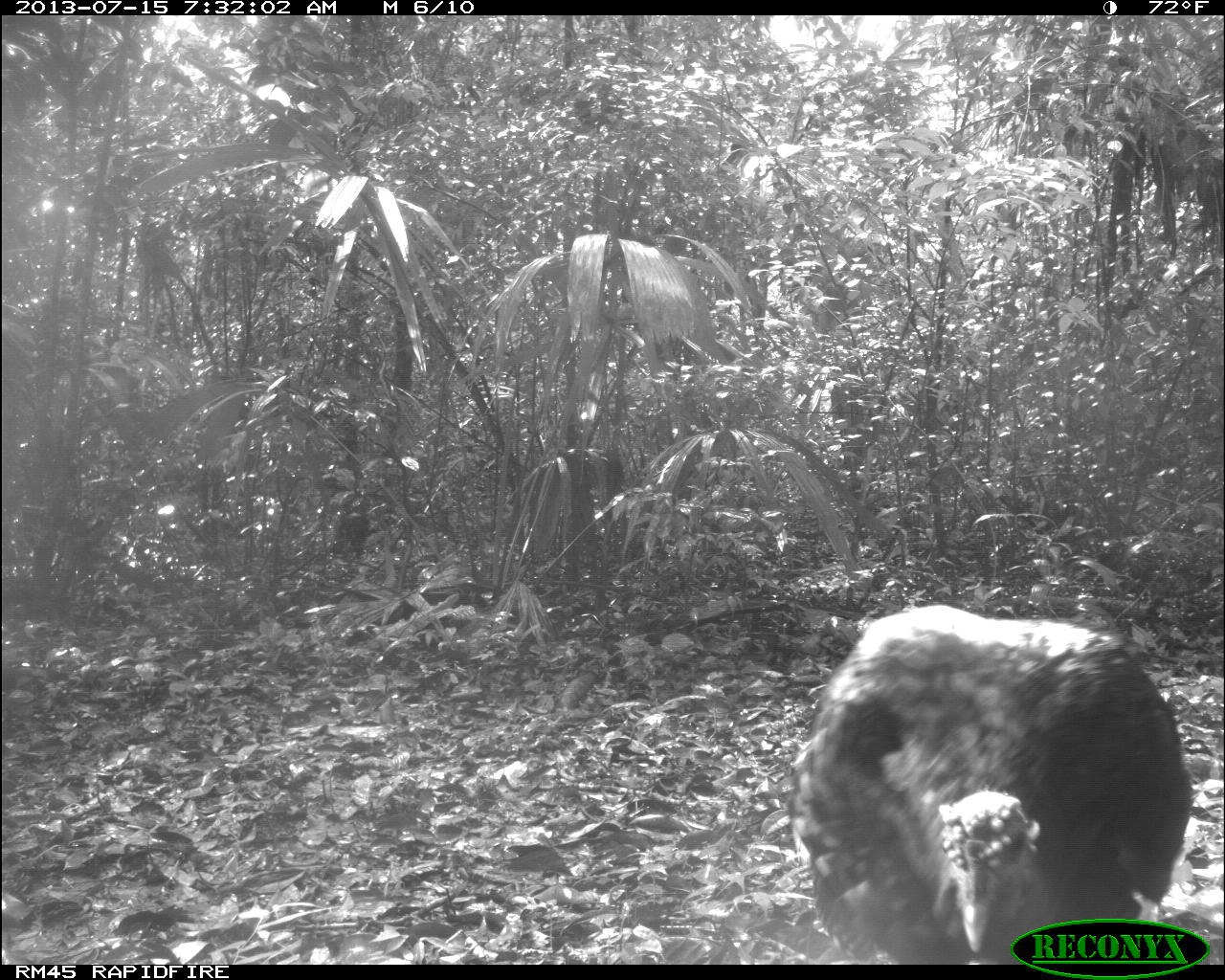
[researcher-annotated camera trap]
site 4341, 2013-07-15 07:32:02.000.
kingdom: Animalia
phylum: Chordata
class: Aves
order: Galliformes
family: Phasianidae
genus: Meleagris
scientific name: Meleagris ocellata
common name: ocellated turkey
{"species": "Meleagris ocellata (ocellated turkey)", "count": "1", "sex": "male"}